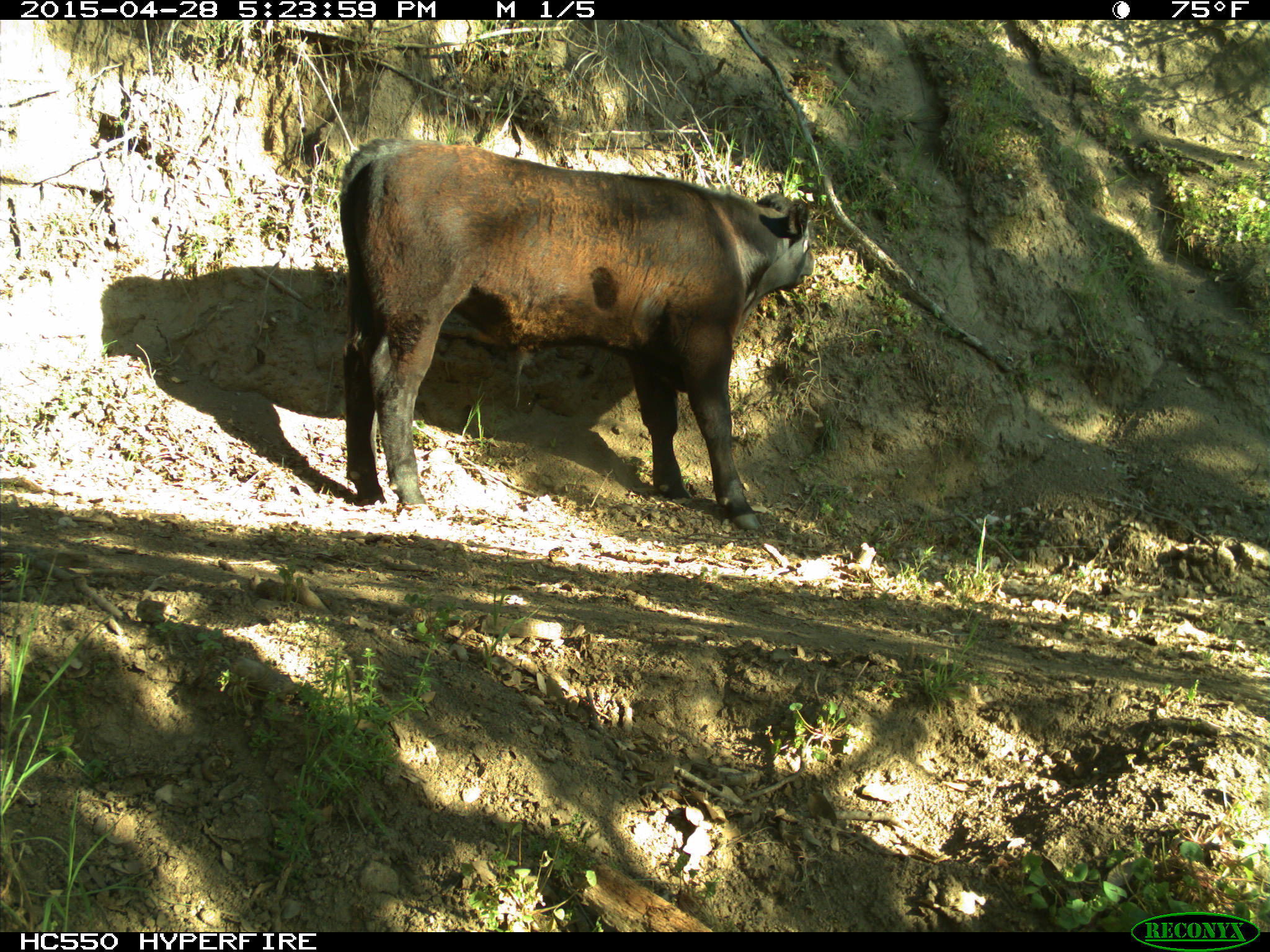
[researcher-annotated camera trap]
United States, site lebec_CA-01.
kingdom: Animalia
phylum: Chordata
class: Mammalia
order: Artiodactyla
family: Bovidae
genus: Bos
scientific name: Bos taurus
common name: domestic cow